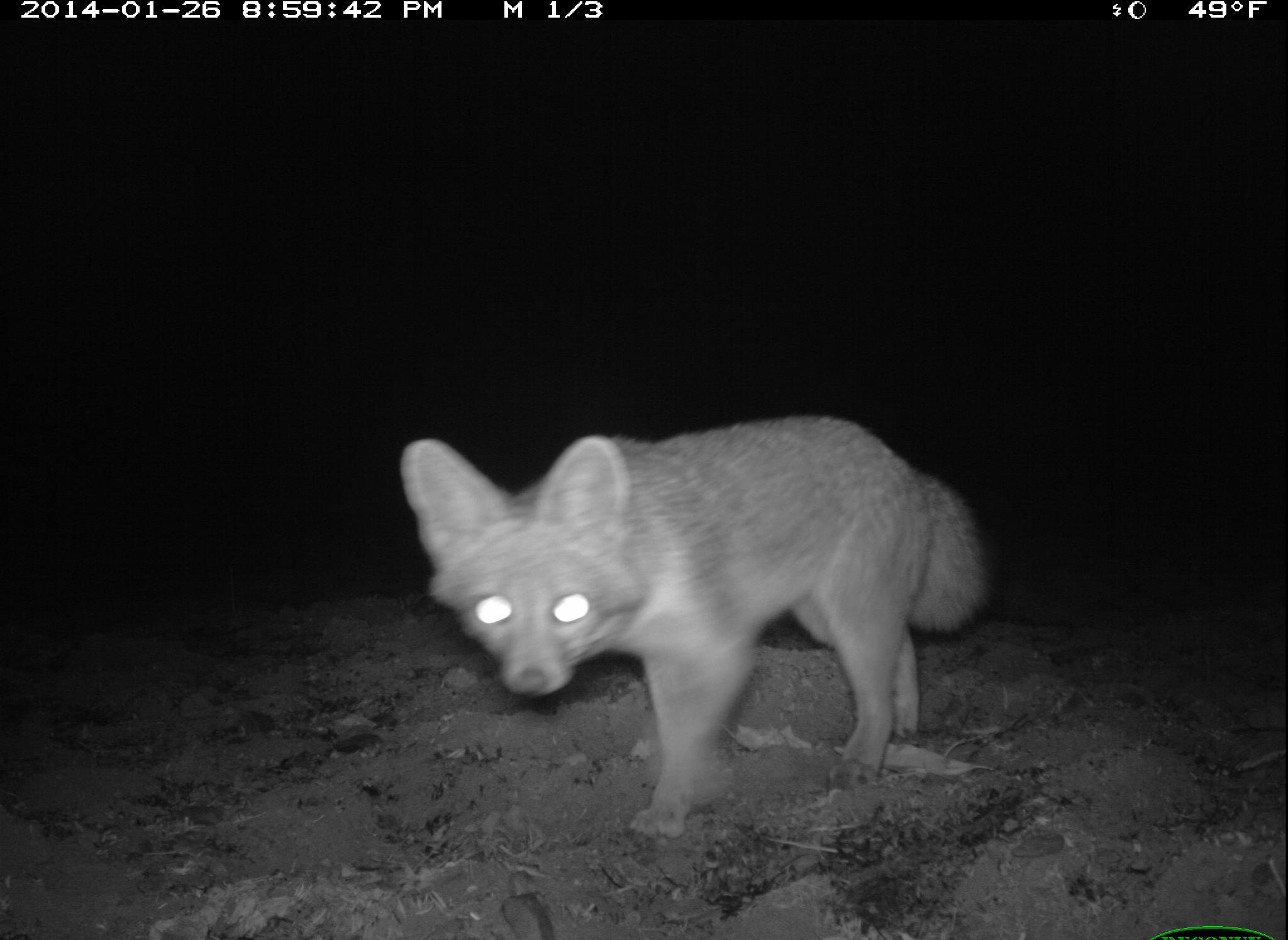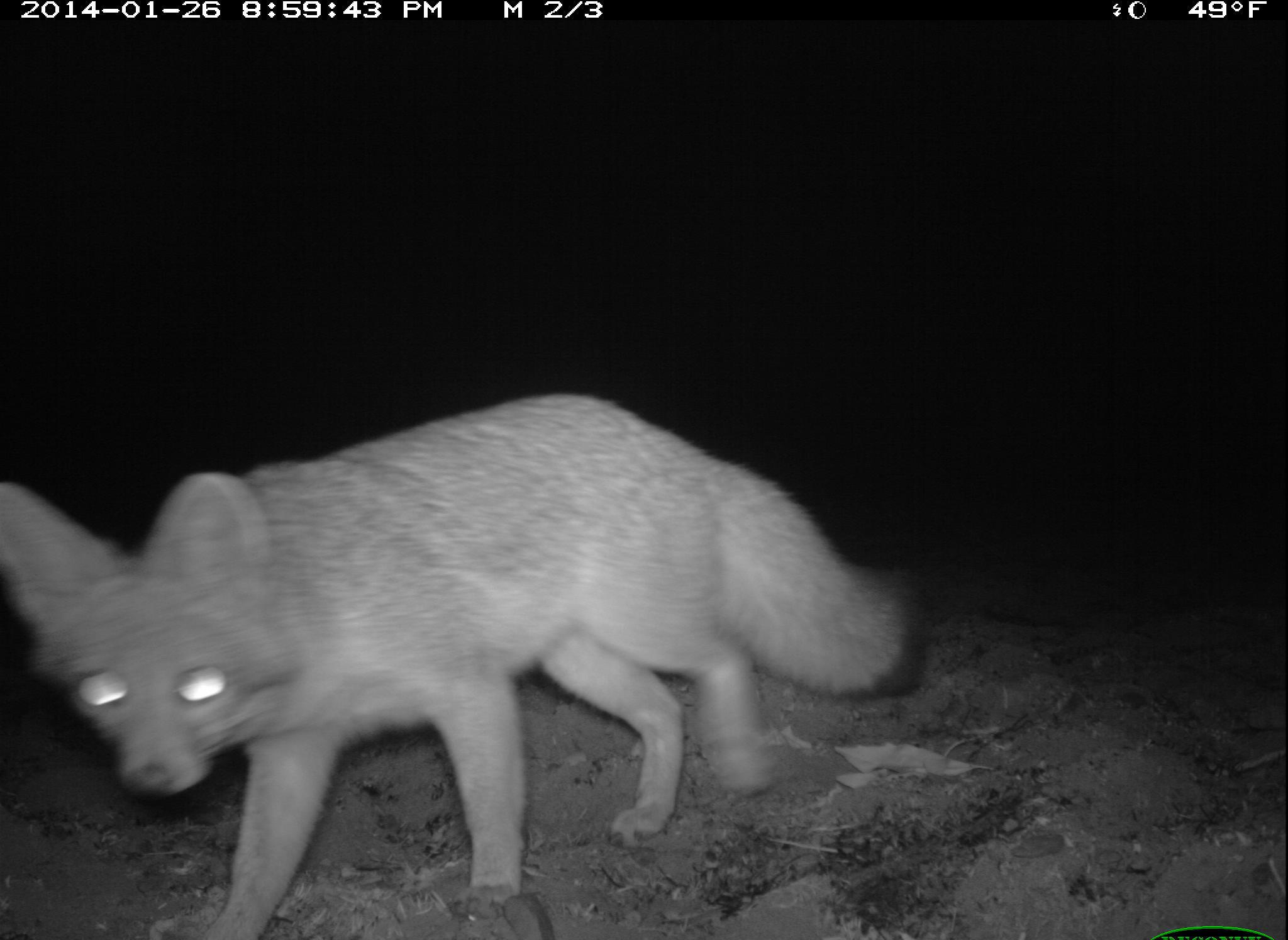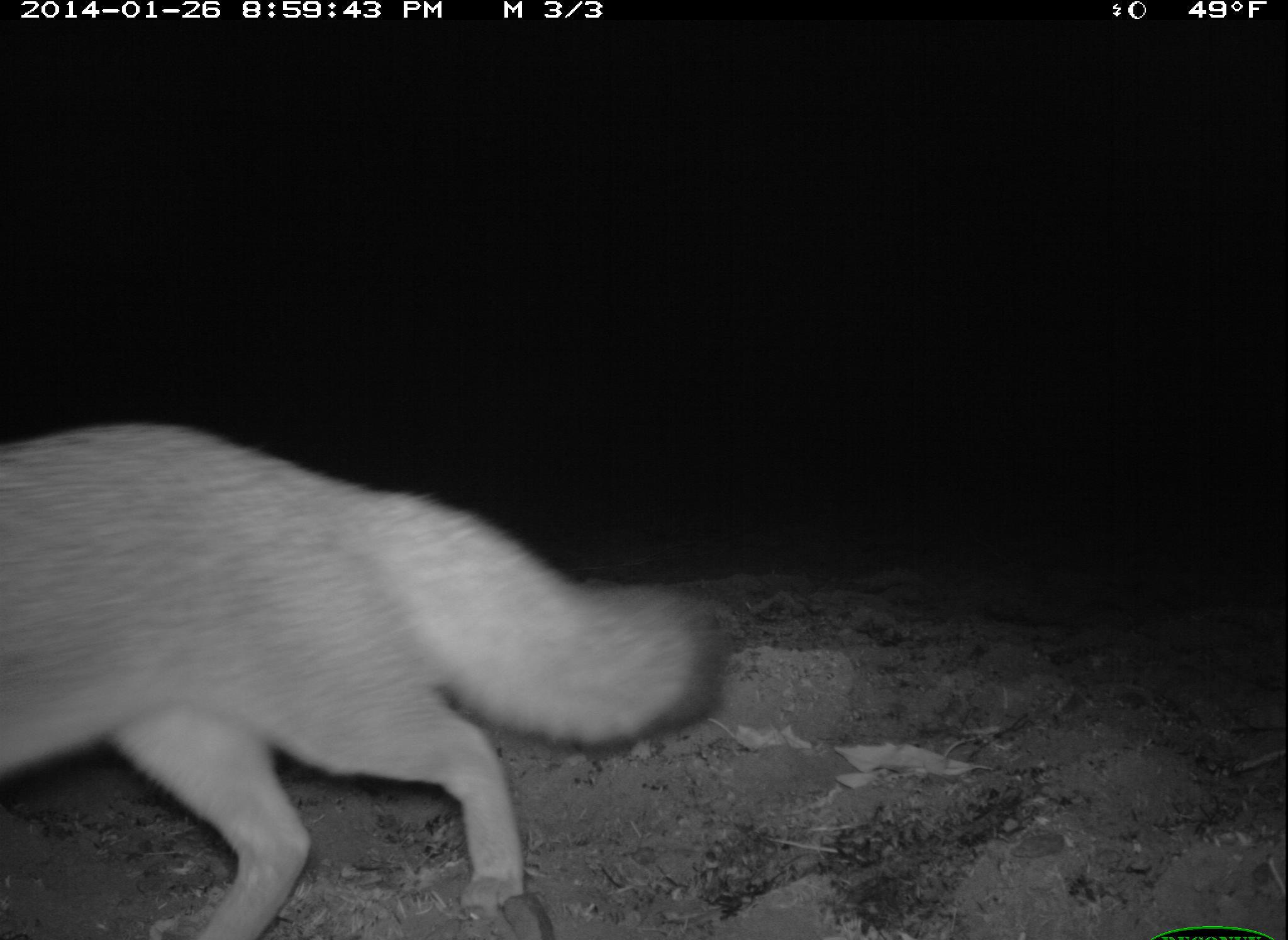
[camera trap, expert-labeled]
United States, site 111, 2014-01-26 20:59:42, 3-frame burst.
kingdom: Animalia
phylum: Chordata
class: Mammalia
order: Carnivora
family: Canidae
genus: Urocyon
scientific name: Urocyon cinereoargenteus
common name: gray fox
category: fox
Fox (gray fox) (Urocyon cinereoargenteus).